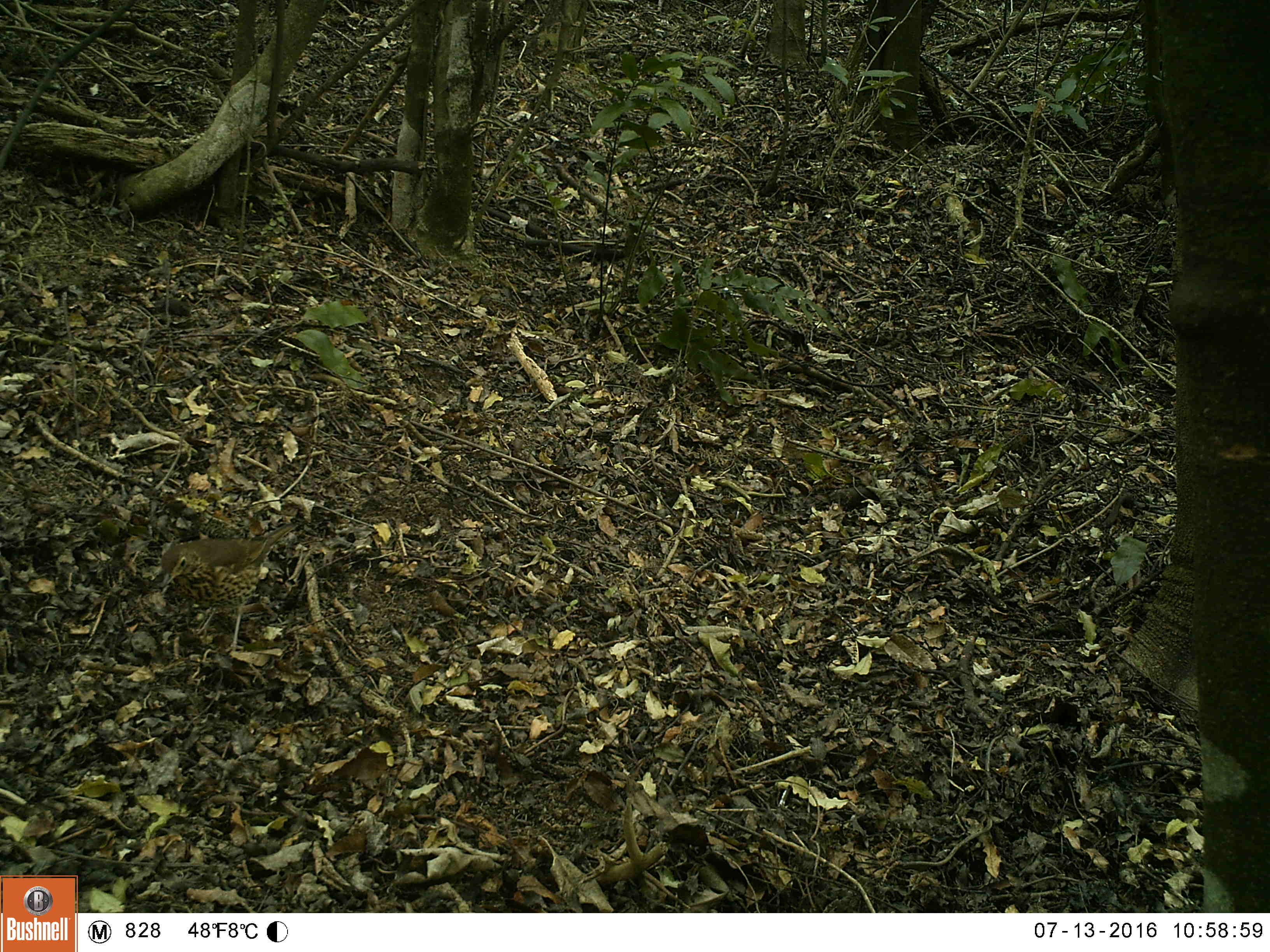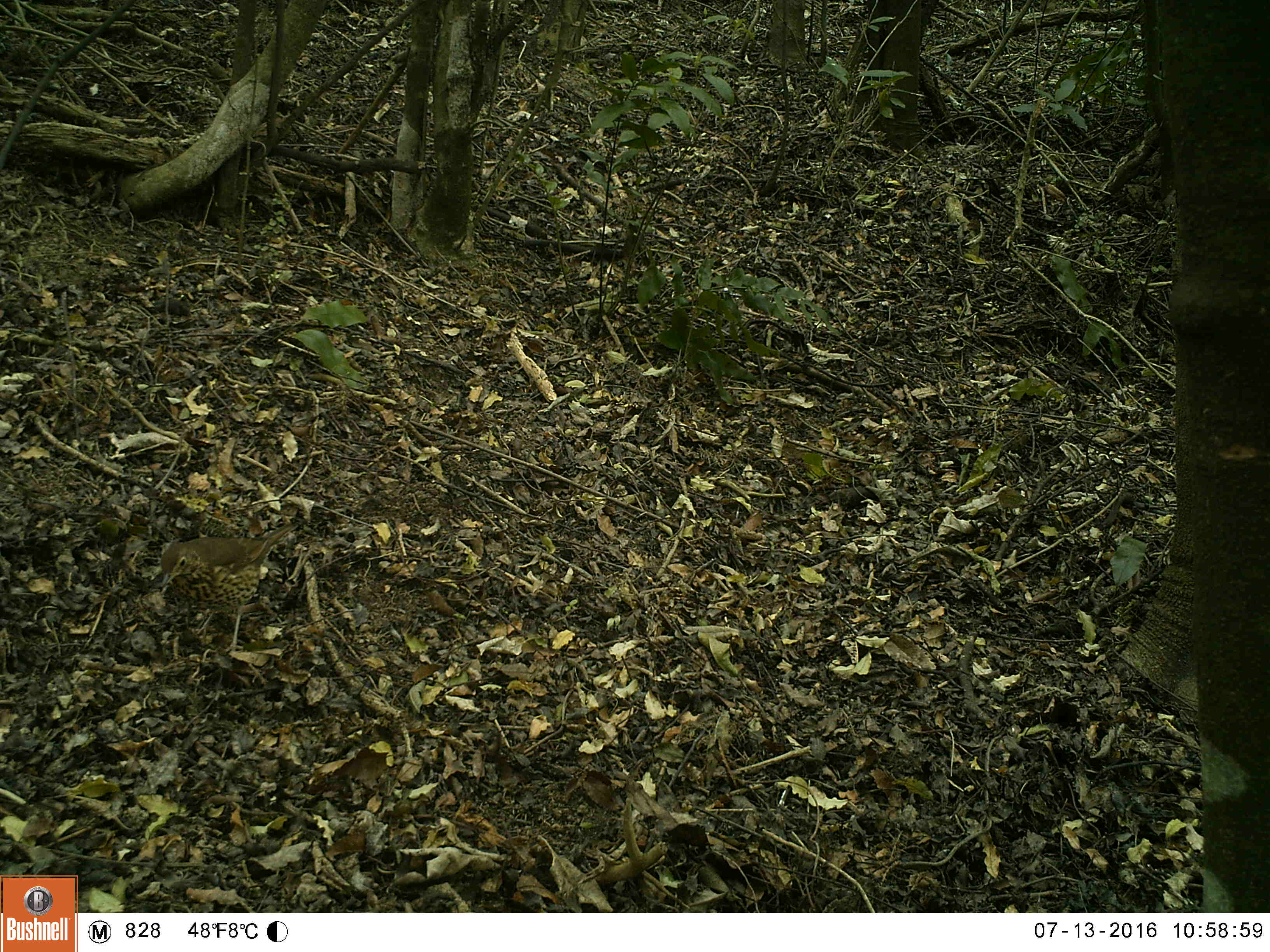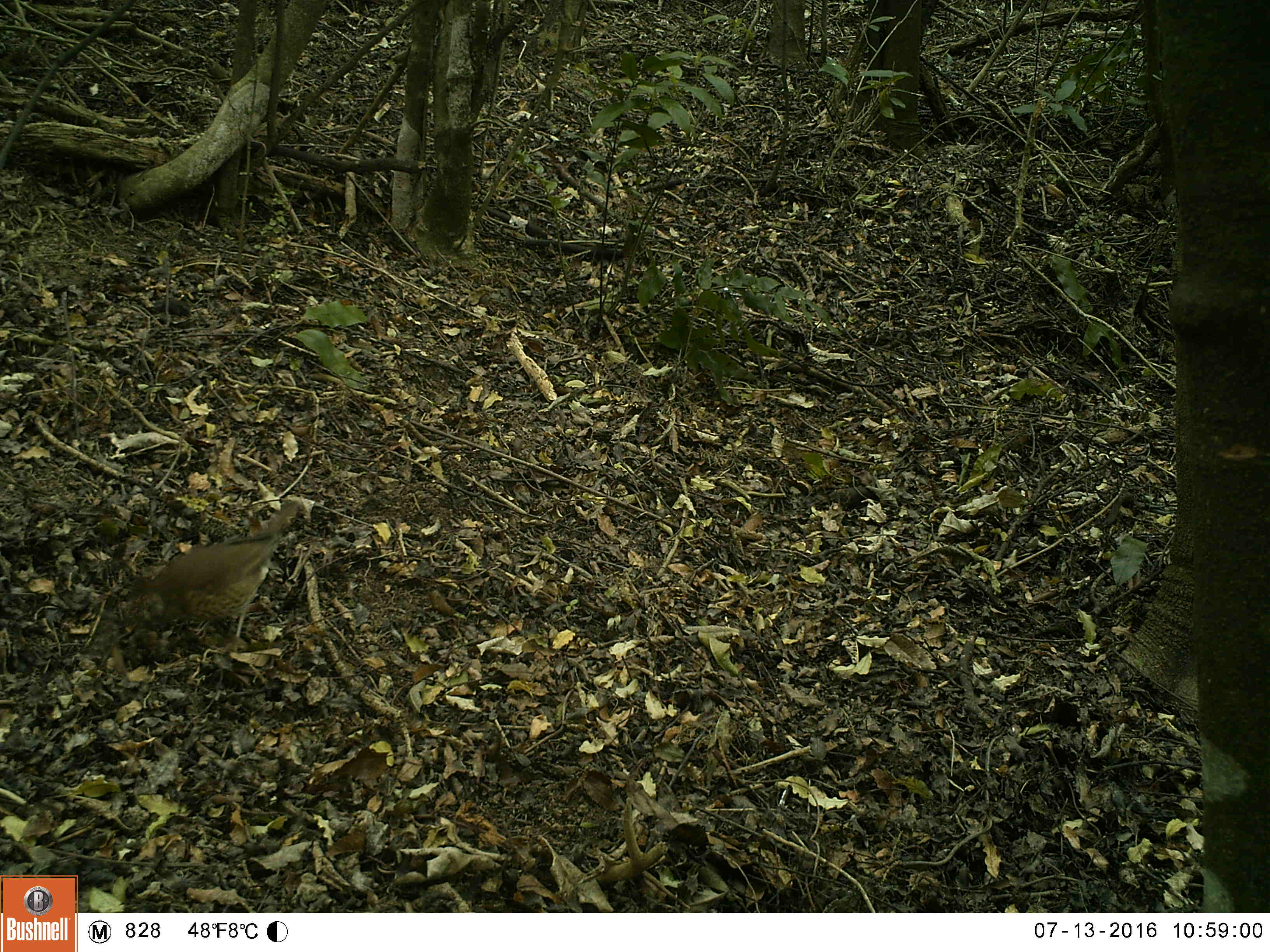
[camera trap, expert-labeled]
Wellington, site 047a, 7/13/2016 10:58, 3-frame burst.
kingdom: Animalia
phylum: Chordata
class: Aves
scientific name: Aves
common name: bird